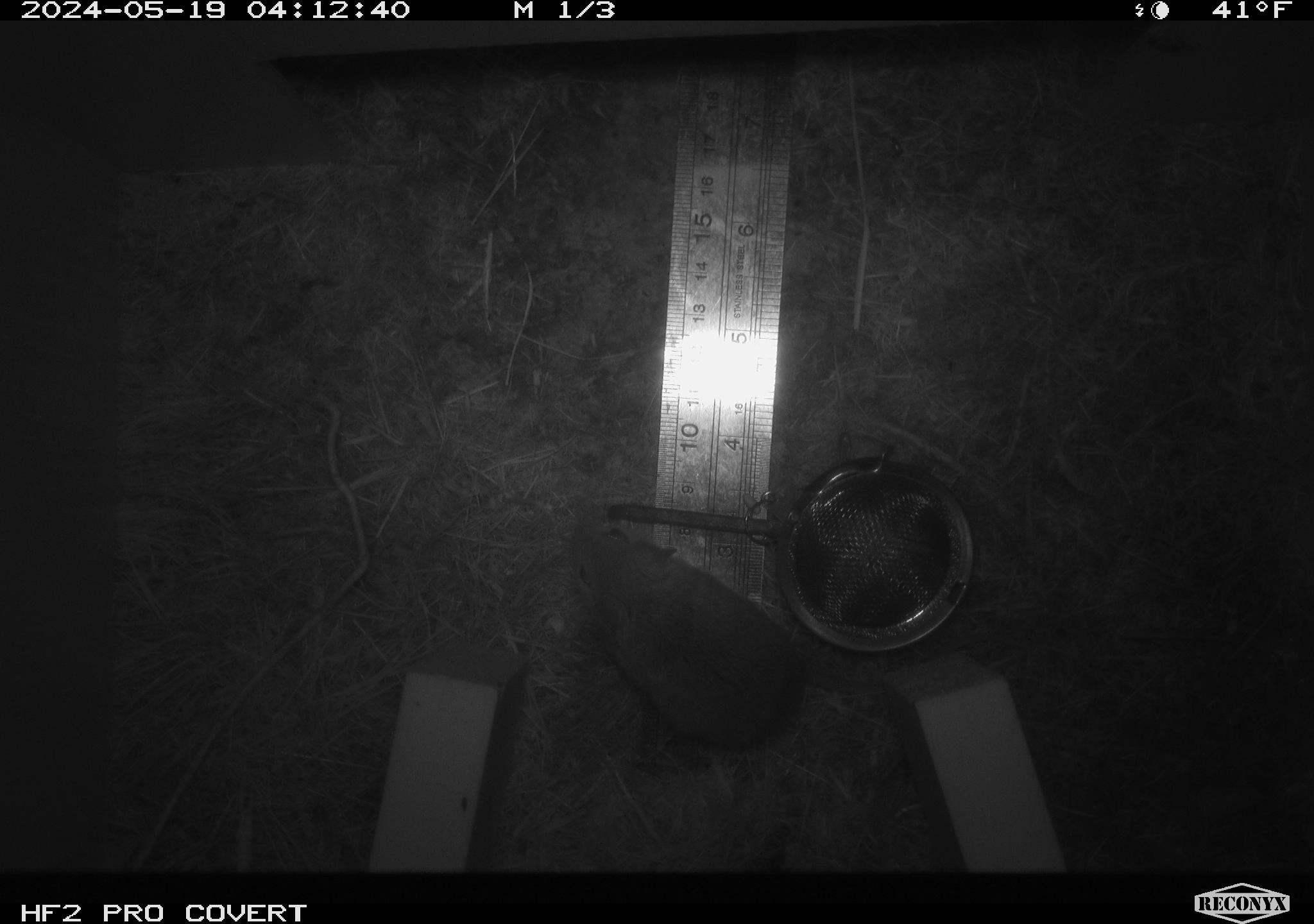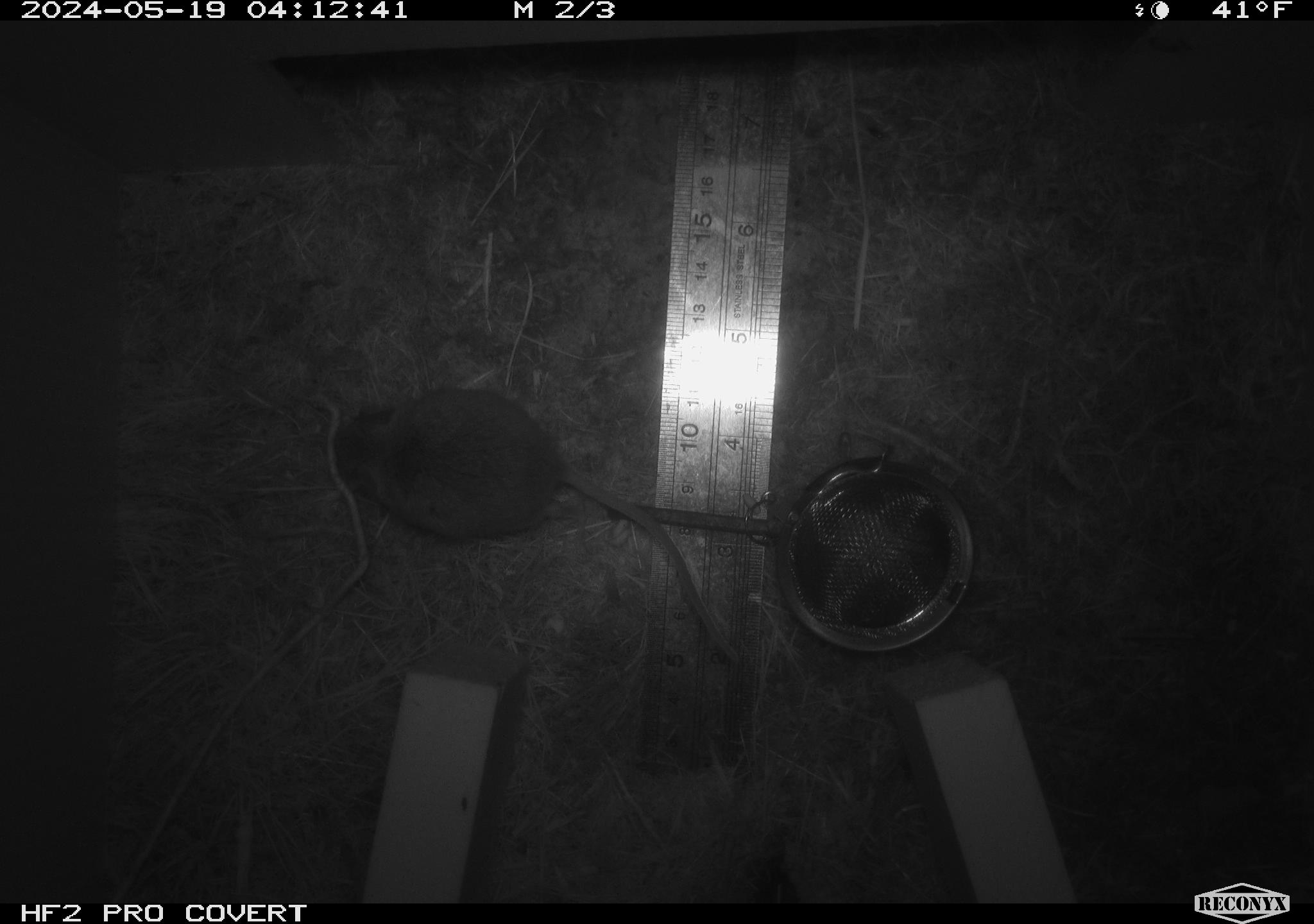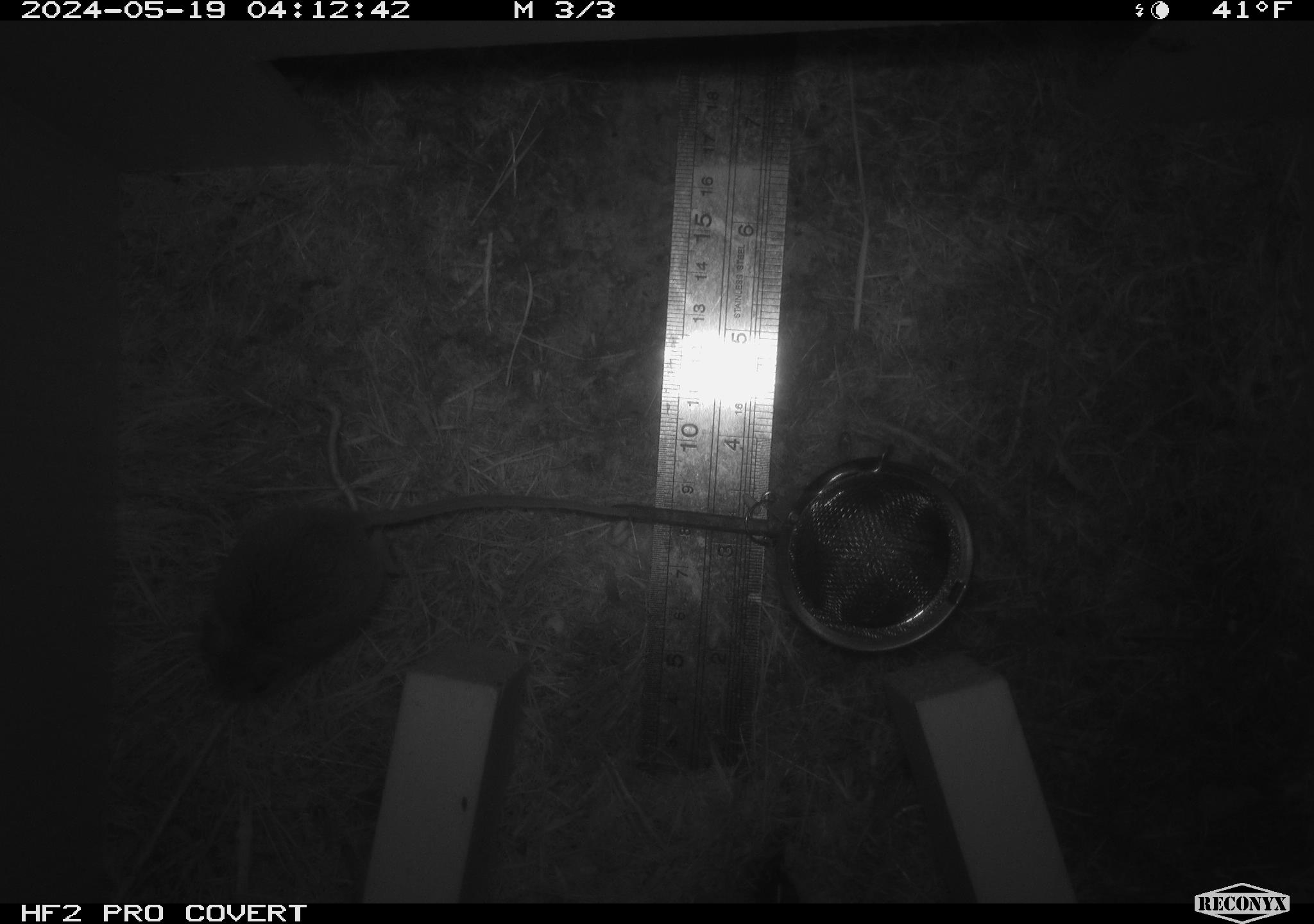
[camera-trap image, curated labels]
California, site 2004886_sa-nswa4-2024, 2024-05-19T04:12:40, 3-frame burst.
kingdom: Animalia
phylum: Chordata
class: Mammalia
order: Rodentia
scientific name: Rodentia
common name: rodent